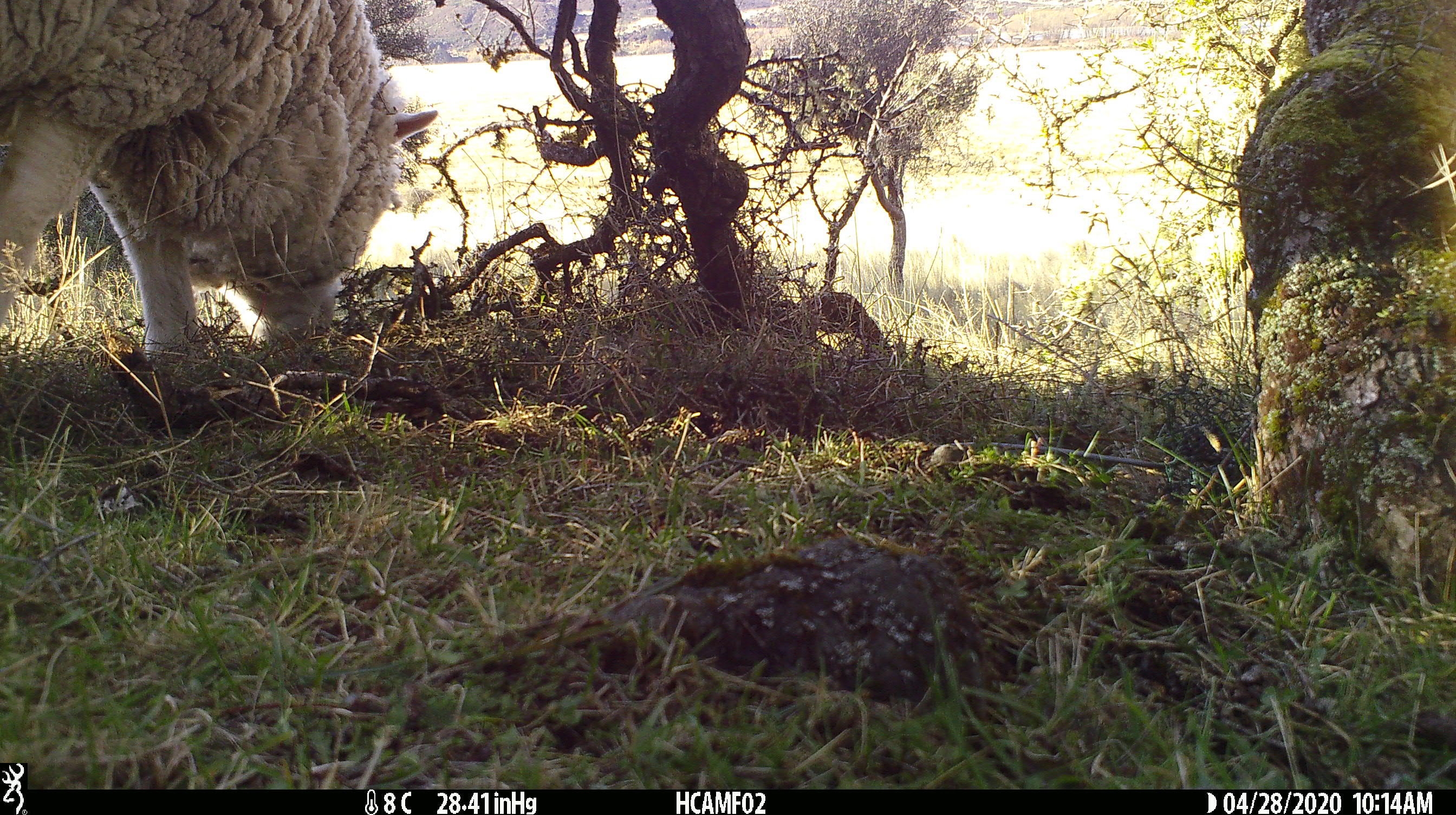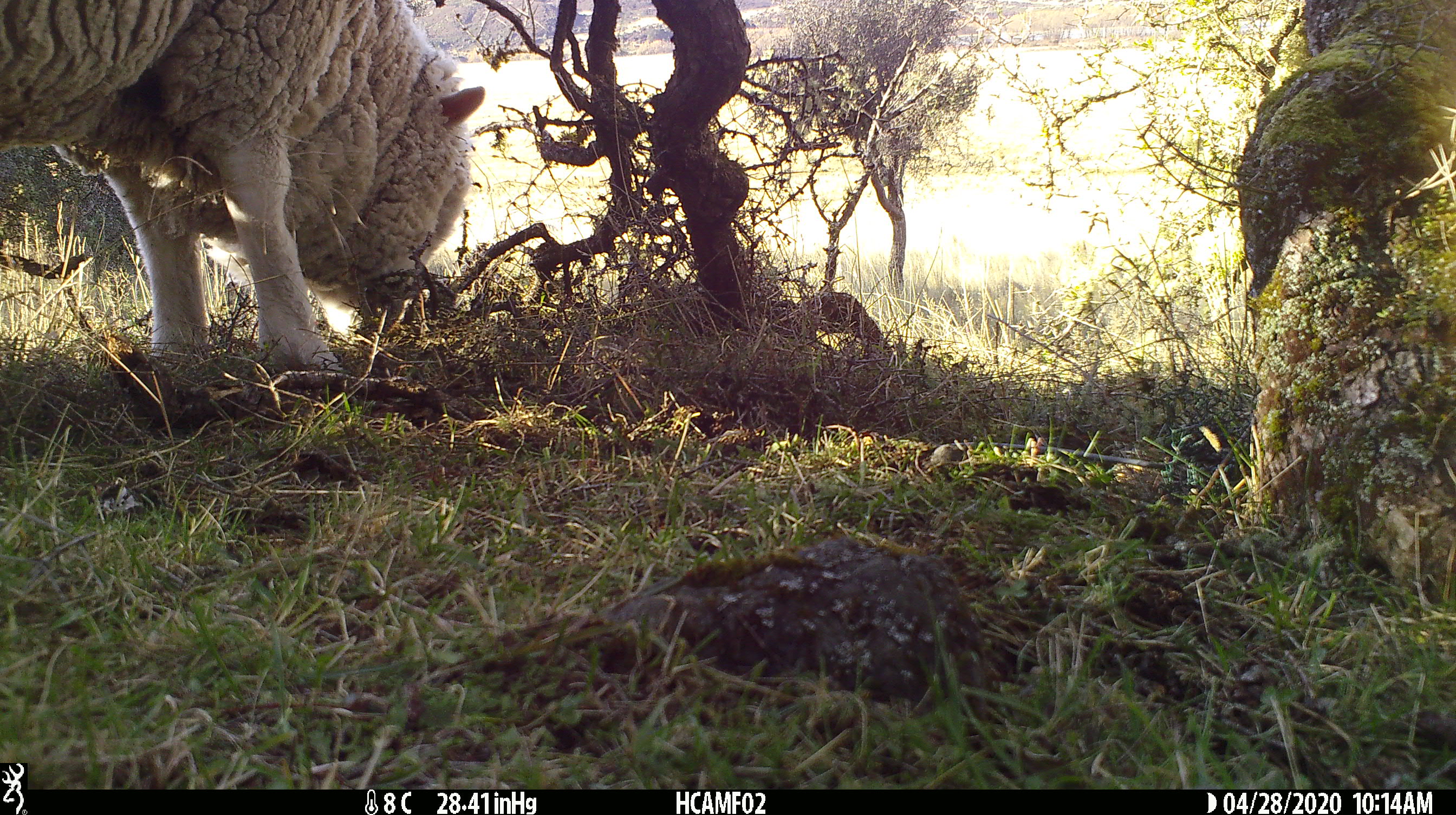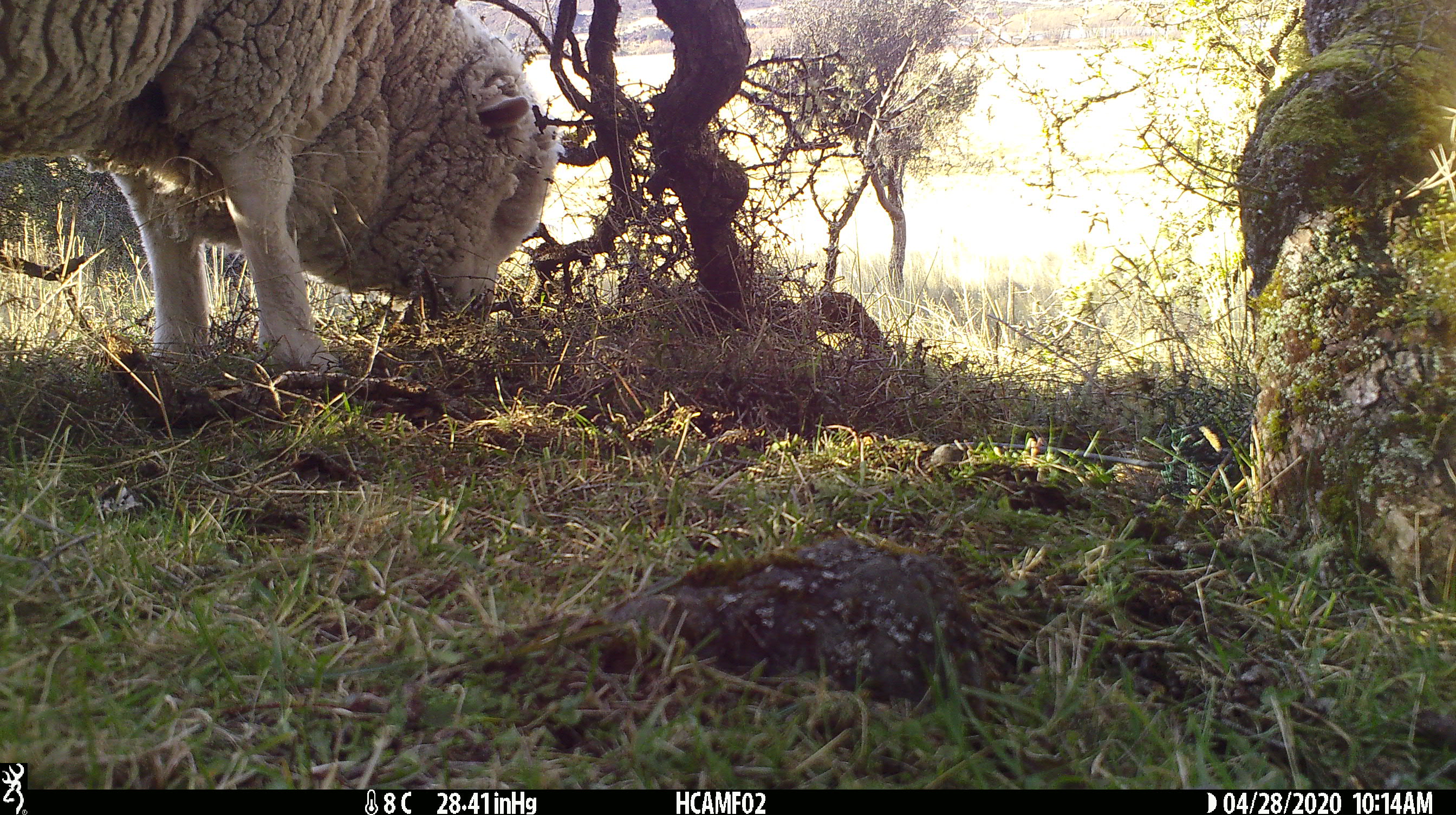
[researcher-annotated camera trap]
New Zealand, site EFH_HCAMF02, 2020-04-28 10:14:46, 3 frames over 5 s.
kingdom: Animalia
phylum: Chordata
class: Mammalia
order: Artiodactyla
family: Bovidae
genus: Ovis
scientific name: Ovis aries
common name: domestic sheep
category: sheep